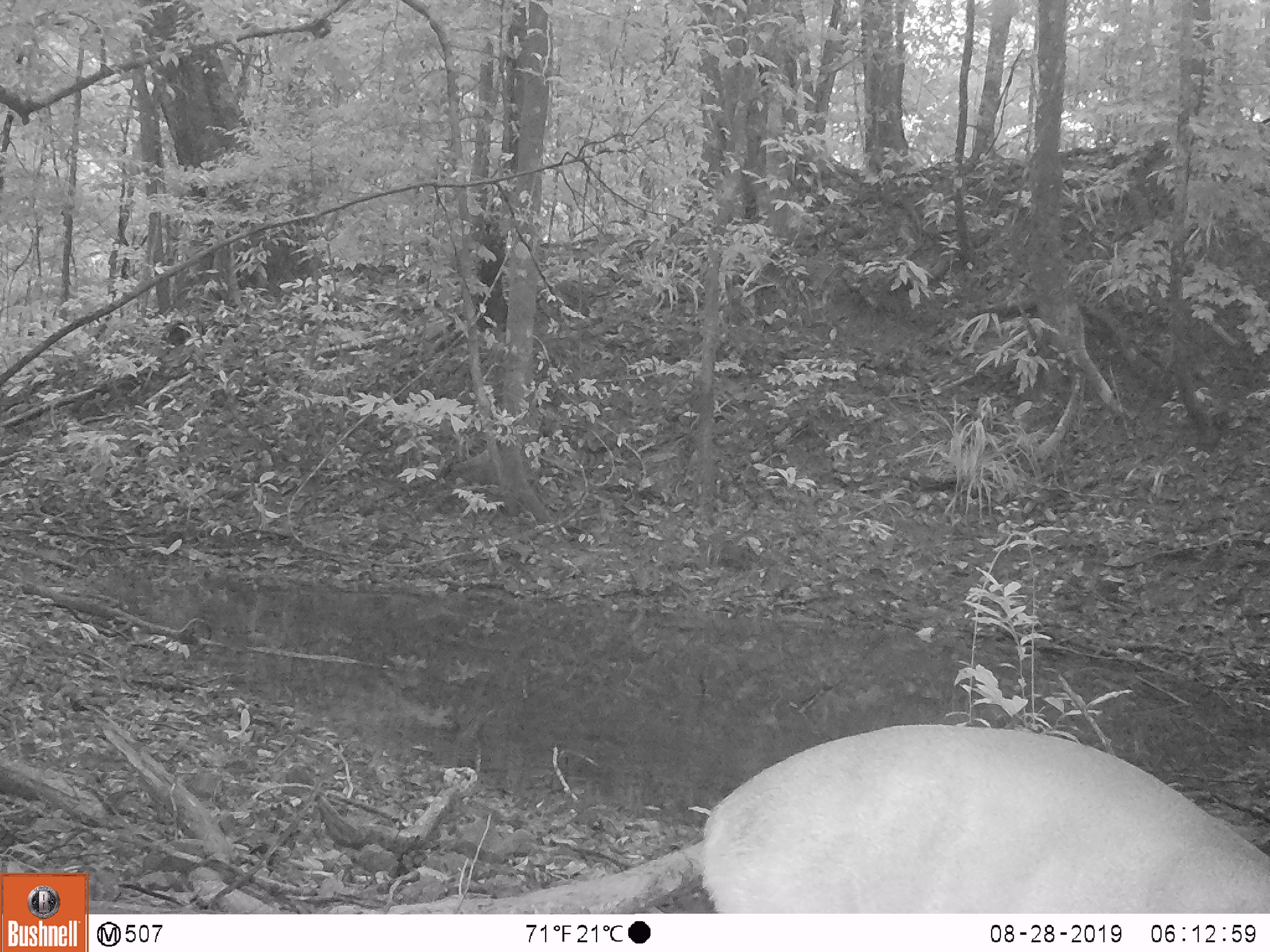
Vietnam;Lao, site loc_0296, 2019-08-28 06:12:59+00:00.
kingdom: Animalia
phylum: Chordata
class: Mammalia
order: Artiodactyla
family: Cervidae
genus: Muntiacus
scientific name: Muntiacus vuquangensis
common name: large-antlered muntjac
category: large antlered muntjac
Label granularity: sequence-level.